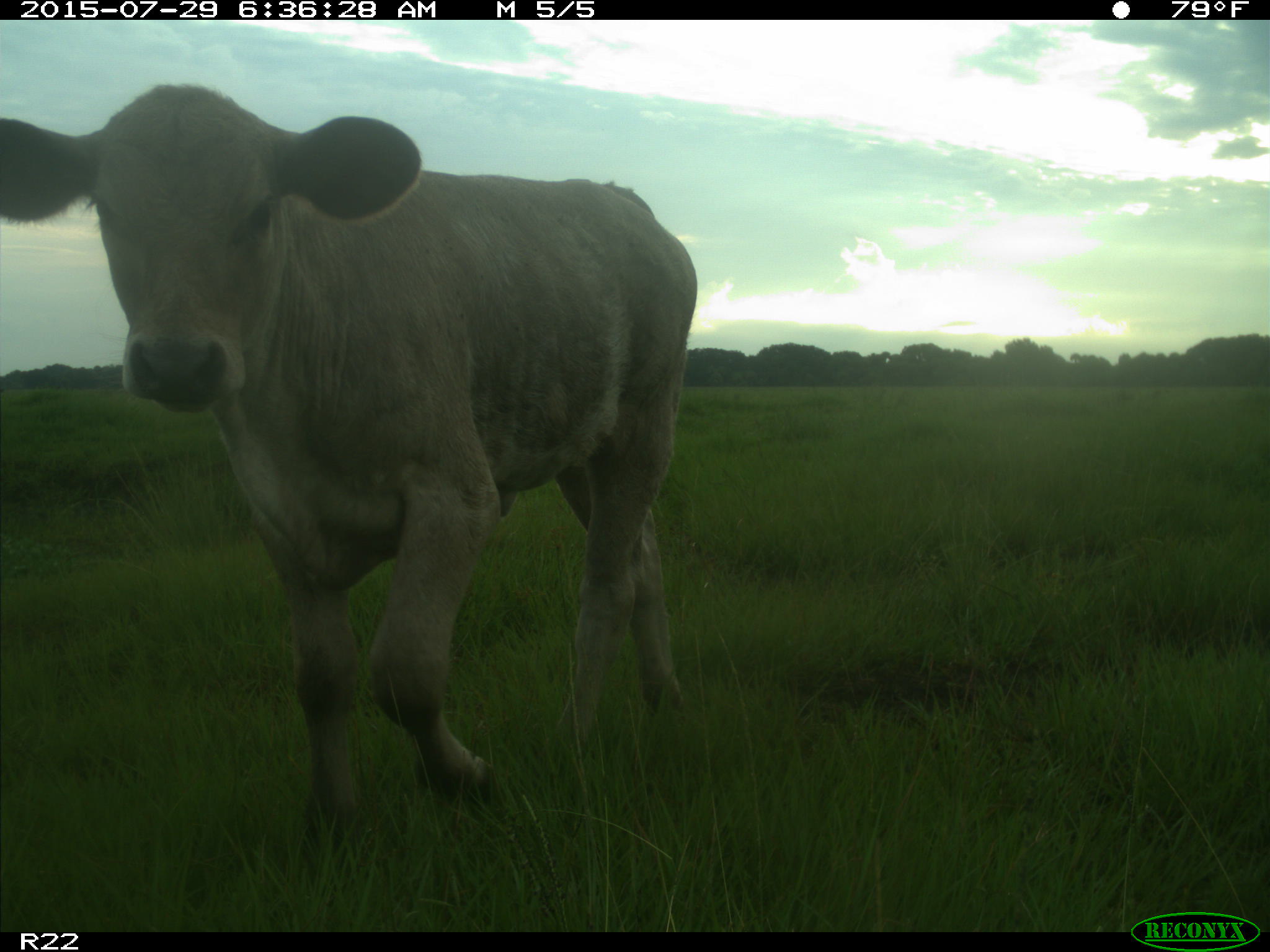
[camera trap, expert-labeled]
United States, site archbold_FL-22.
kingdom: Animalia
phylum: Chordata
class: Mammalia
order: Artiodactyla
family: Bovidae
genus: Bos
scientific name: Bos taurus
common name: domestic cow